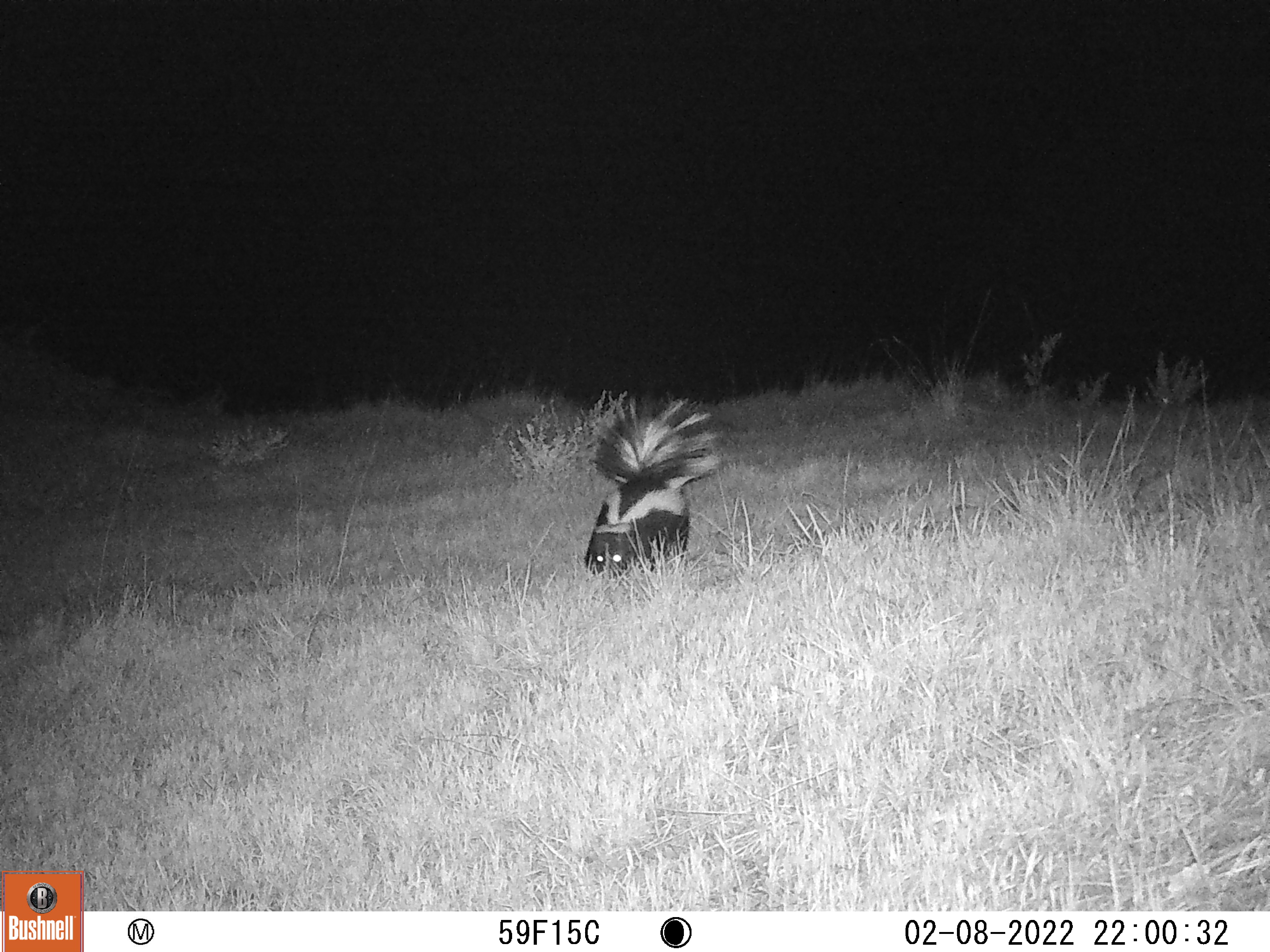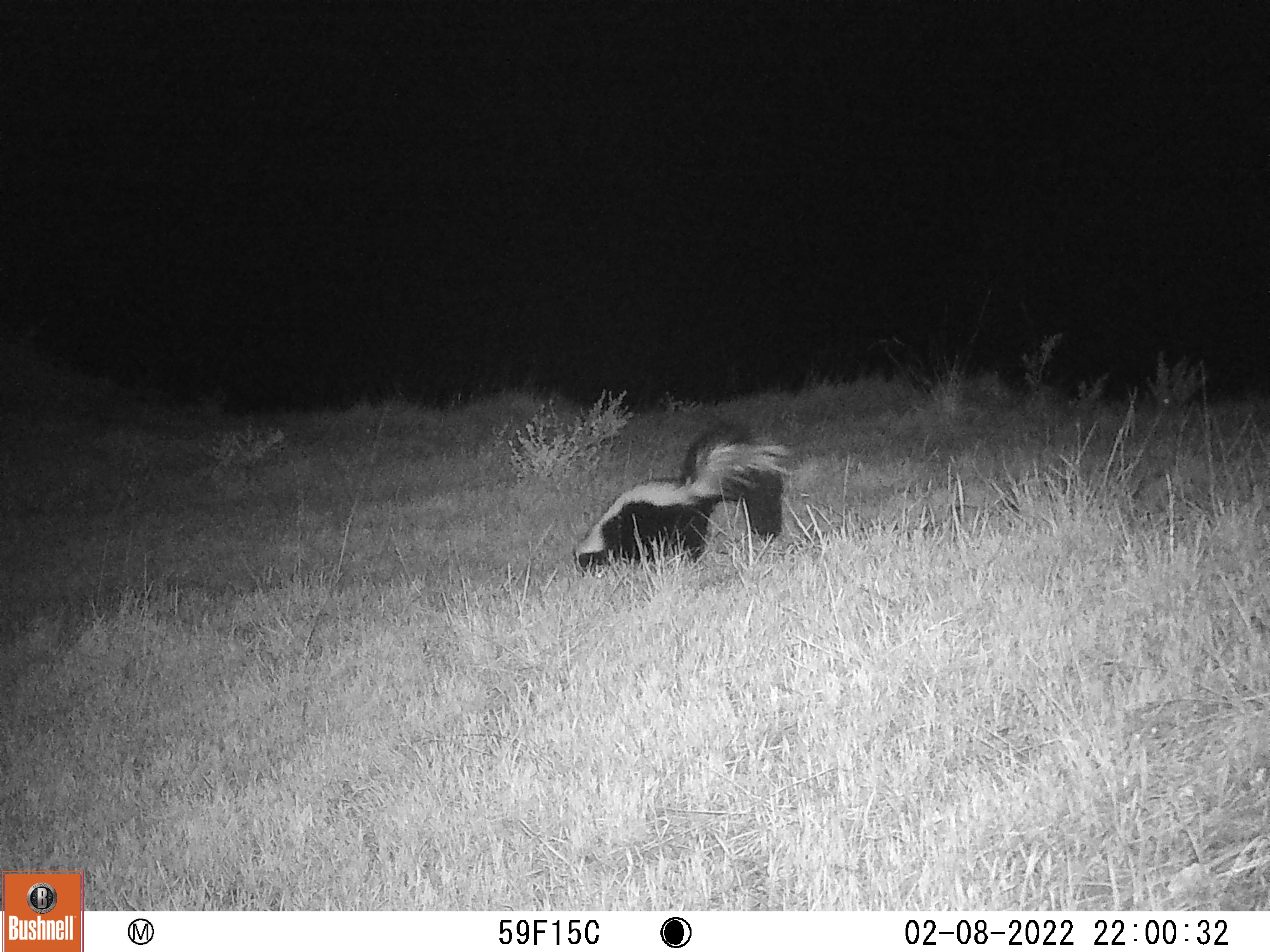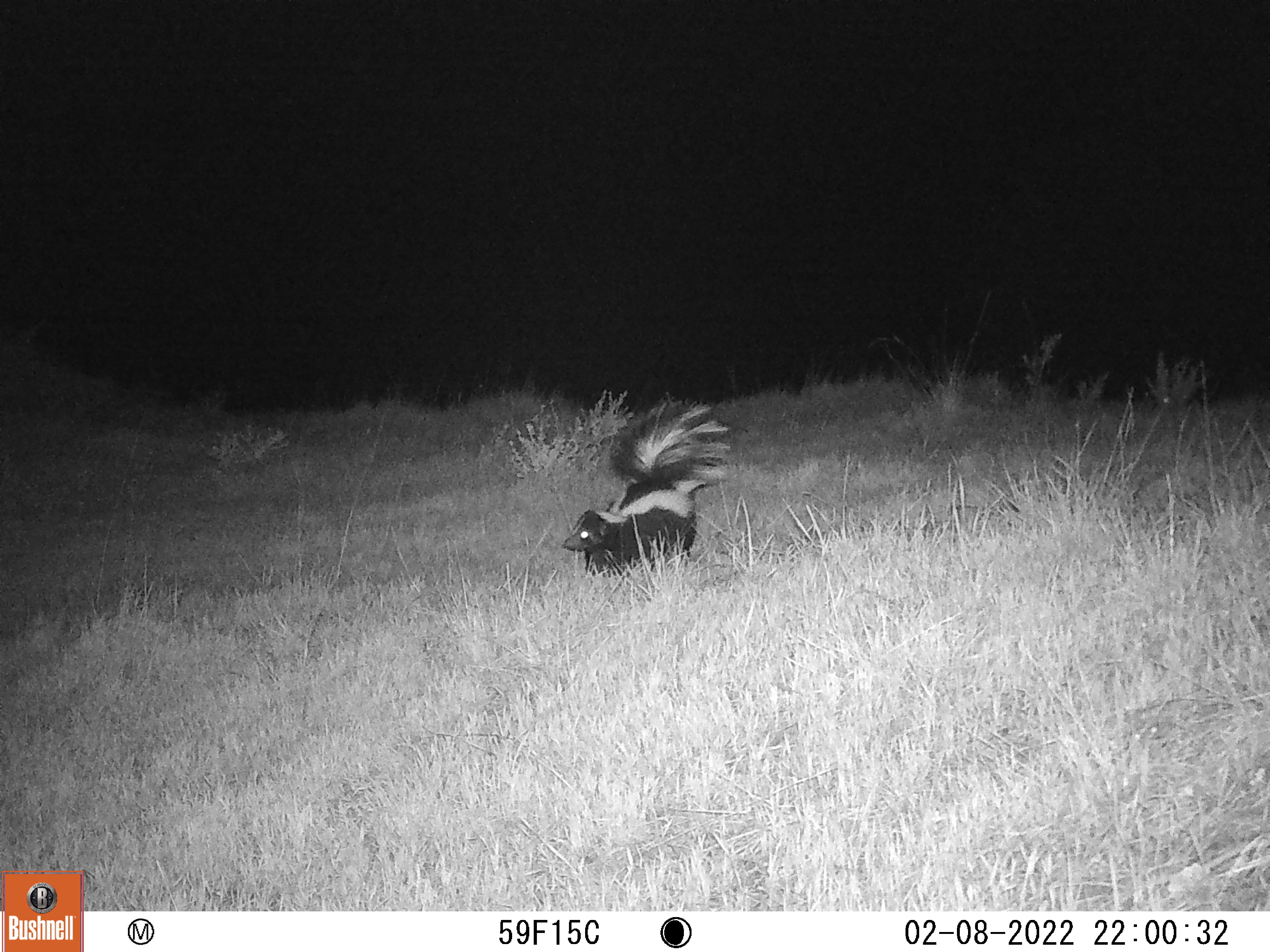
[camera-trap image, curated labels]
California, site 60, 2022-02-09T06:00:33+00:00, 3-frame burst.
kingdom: Animalia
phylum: Chordata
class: Mammalia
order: Carnivora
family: Mephitidae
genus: Mephitis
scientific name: Mephitis mephitis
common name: striped skunk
Striped skunk (Mephitis mephitis).